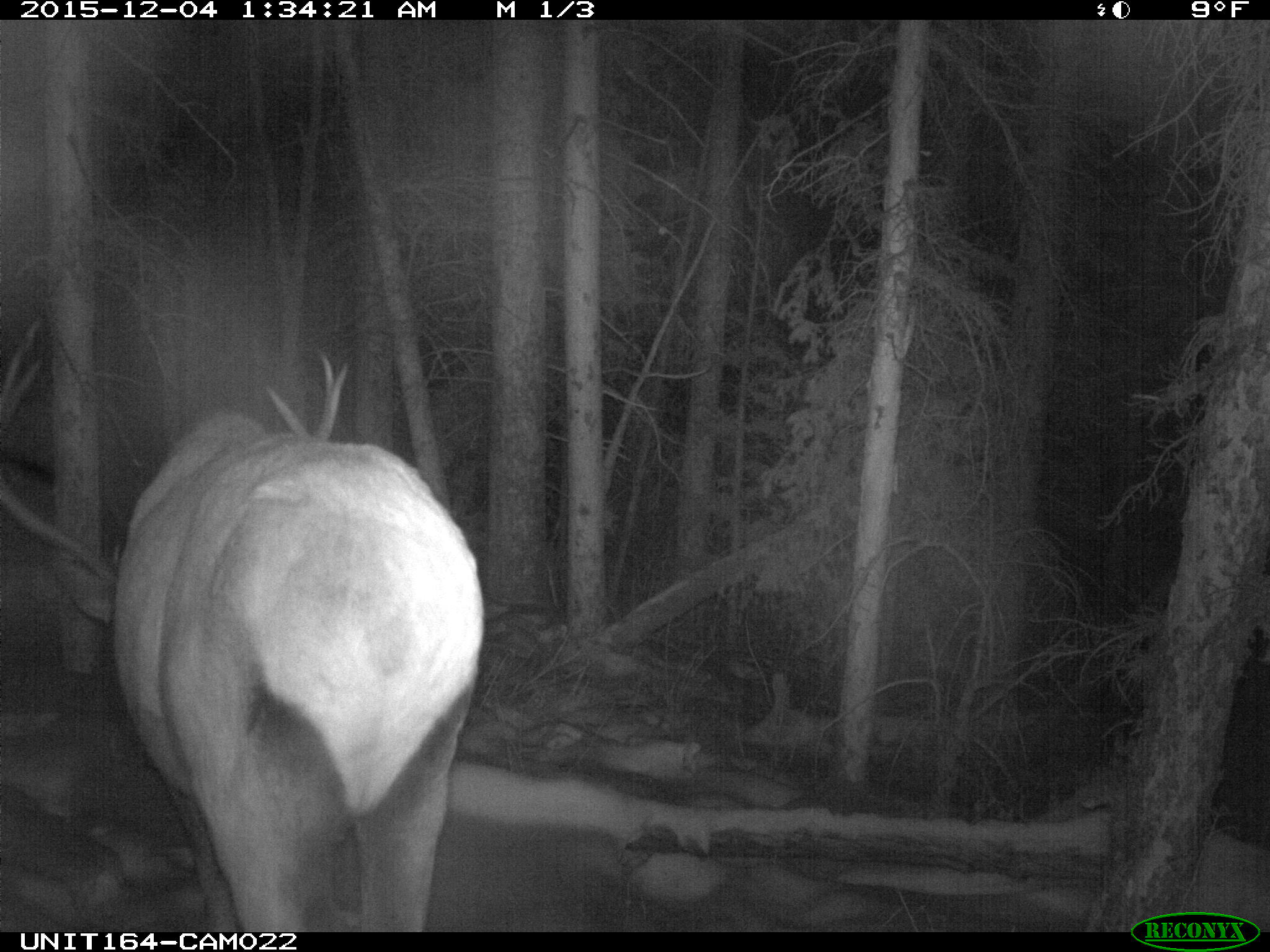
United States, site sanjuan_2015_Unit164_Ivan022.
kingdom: Animalia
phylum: Chordata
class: Mammalia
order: Artiodactyla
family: Cervidae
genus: Cervus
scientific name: Cervus elaphus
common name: red deer